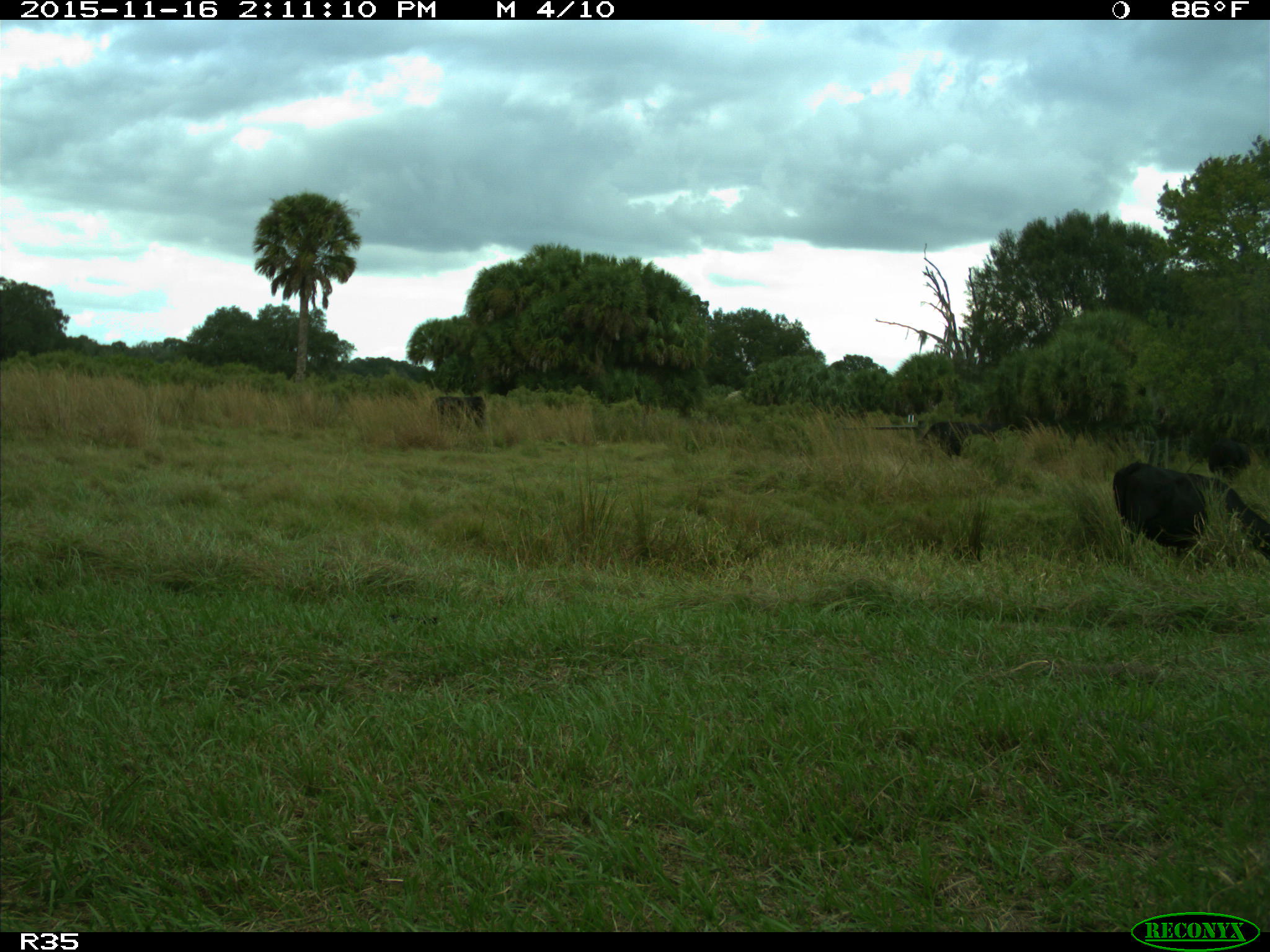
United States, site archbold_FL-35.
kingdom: Animalia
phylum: Chordata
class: Mammalia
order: Artiodactyla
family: Bovidae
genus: Bos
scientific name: Bos taurus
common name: domestic cow